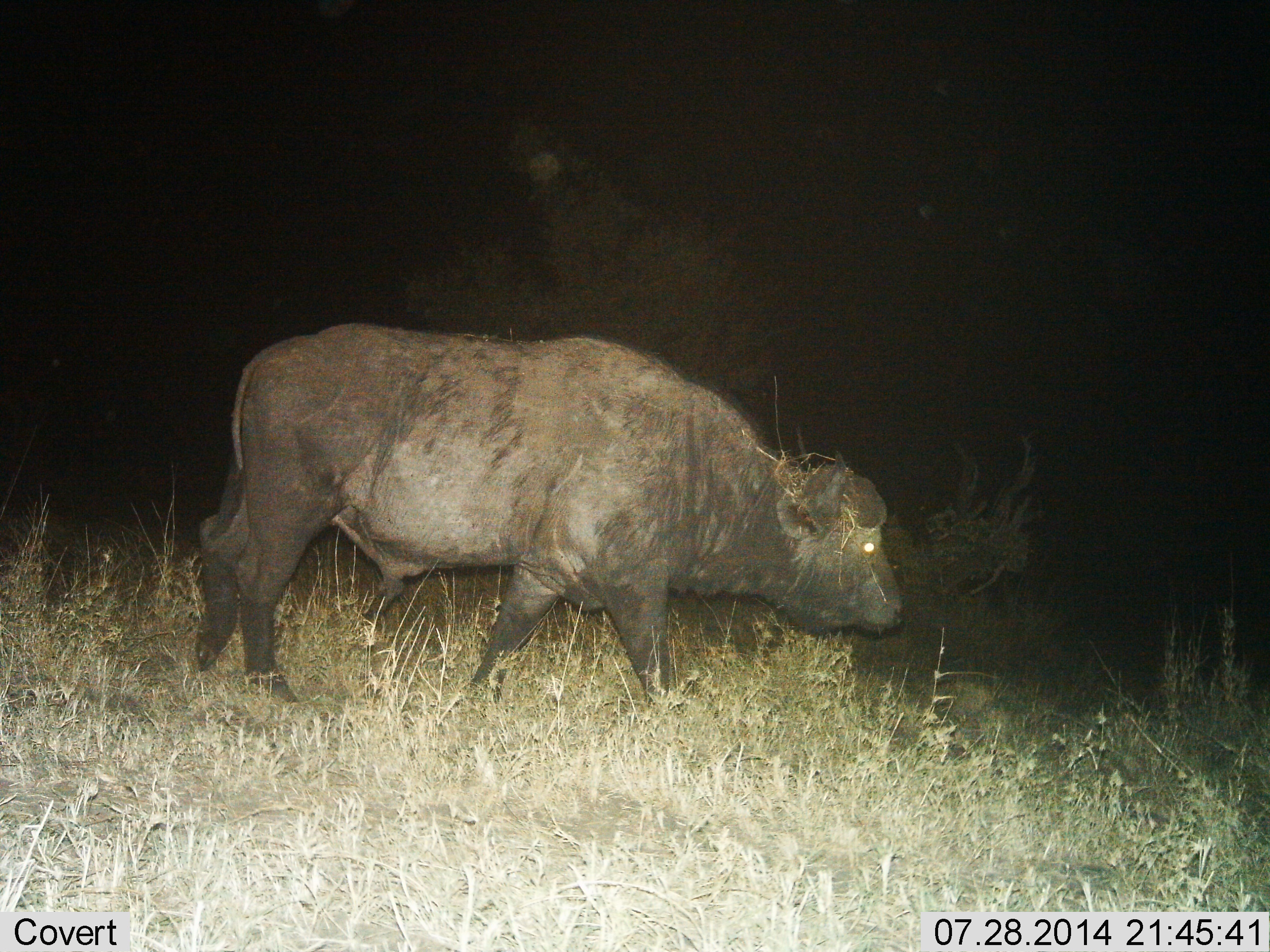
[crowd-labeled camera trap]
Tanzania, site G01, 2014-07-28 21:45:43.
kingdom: Animalia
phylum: Chordata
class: Mammalia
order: Artiodactyla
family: Bovidae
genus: Syncerus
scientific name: Syncerus caffer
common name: cape buffalo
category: buffalo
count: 1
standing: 30%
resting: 0%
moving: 70%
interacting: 0%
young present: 0%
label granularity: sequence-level